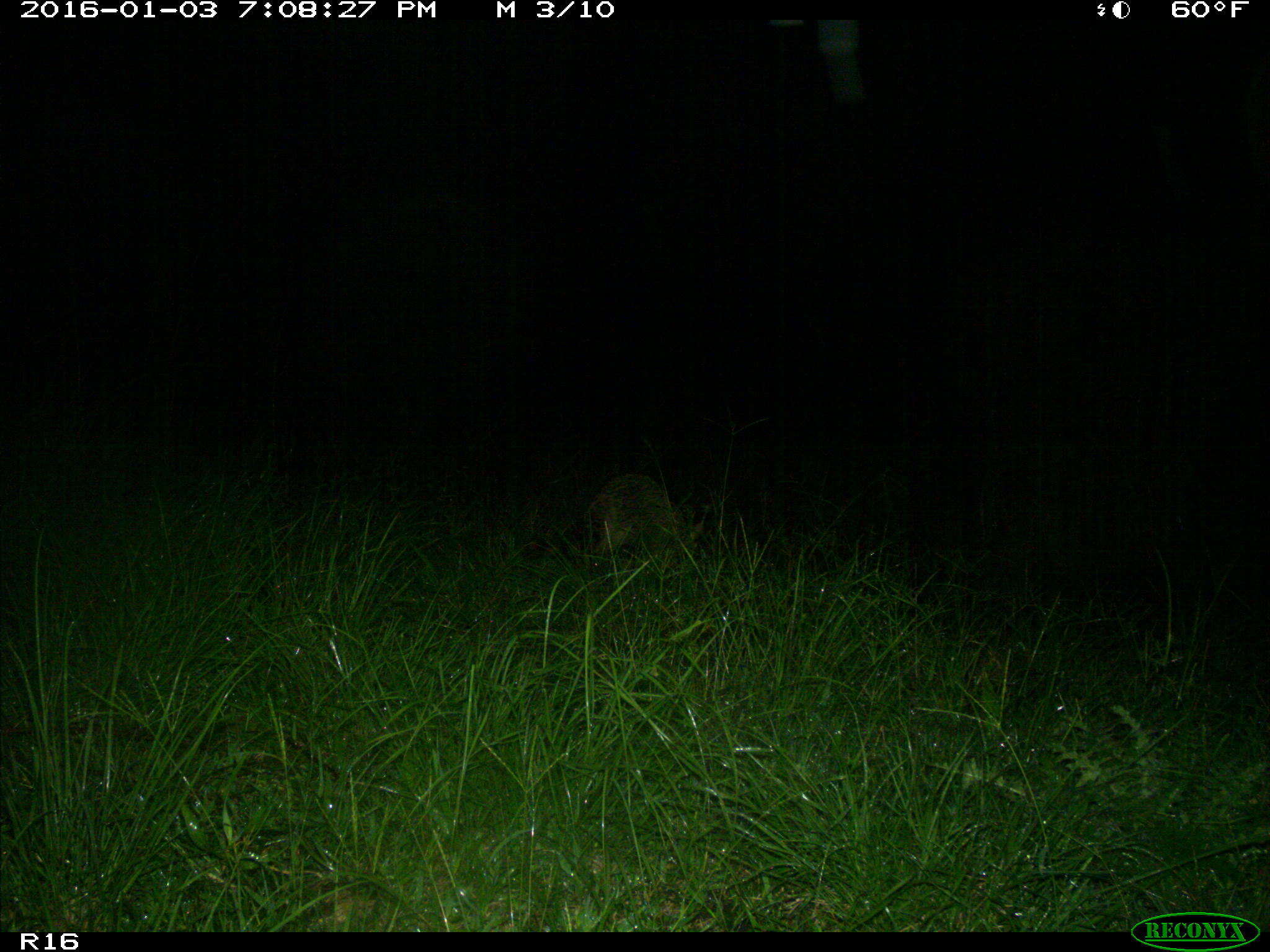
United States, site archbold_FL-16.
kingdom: Animalia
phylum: Chordata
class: Mammalia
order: Carnivora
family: Procyonidae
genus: Procyon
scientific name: Procyon lotor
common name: common raccoon